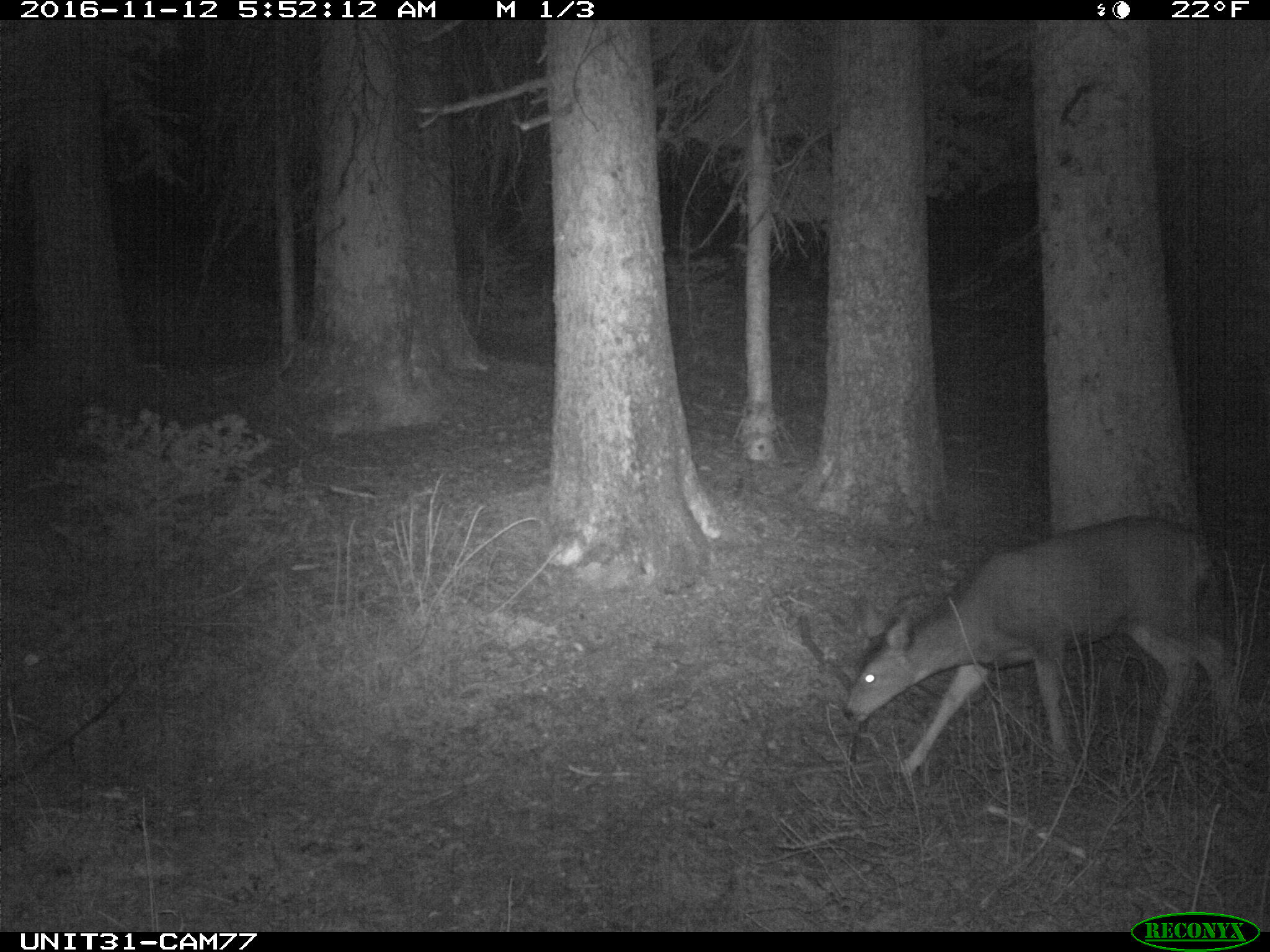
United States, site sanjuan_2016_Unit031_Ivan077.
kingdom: Animalia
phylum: Chordata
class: Mammalia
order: Artiodactyla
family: Cervidae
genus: Odocoileus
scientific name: Odocoileus hemionus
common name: mule deer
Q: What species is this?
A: Odocoileus hemionus (mule deer).